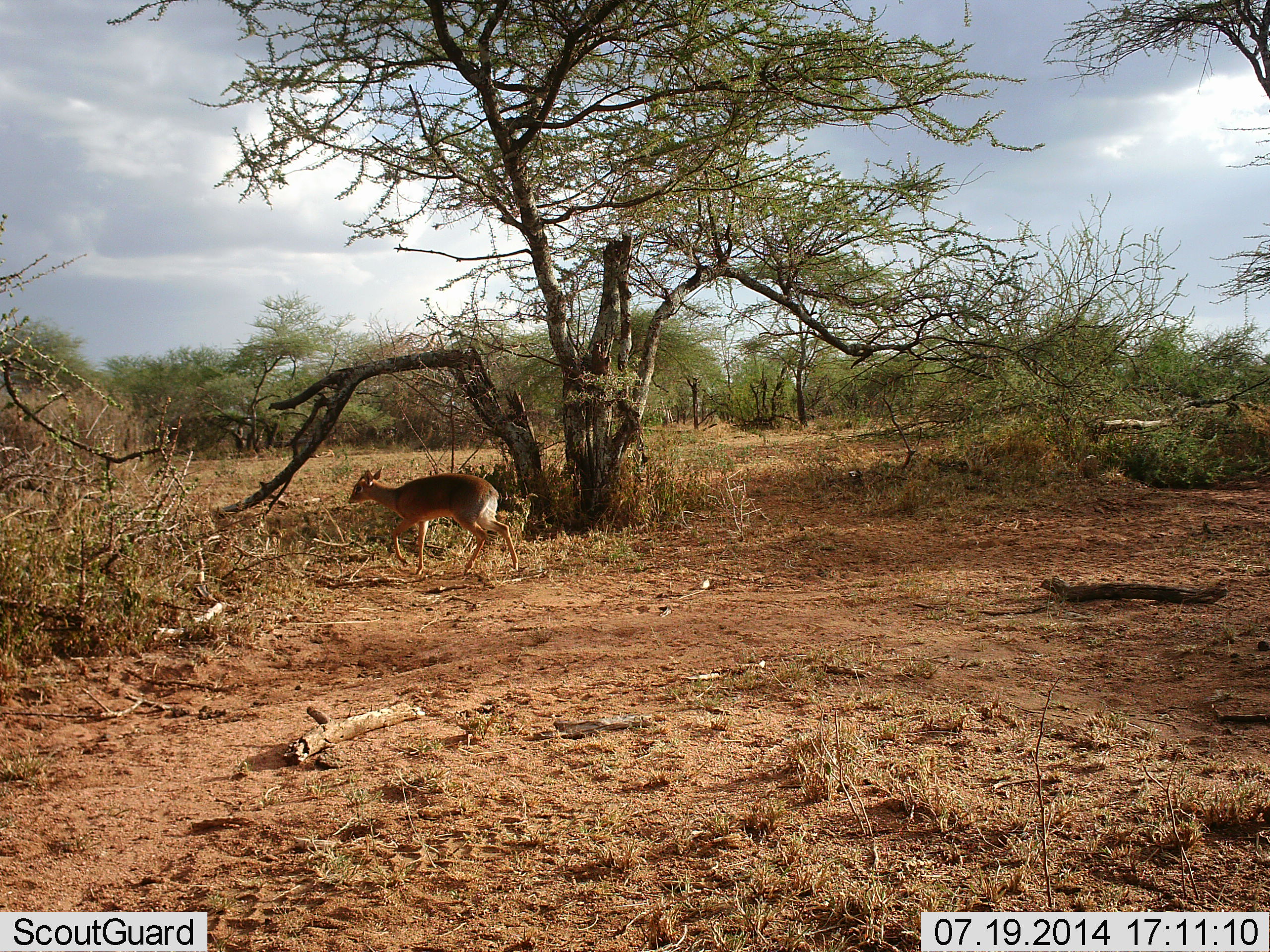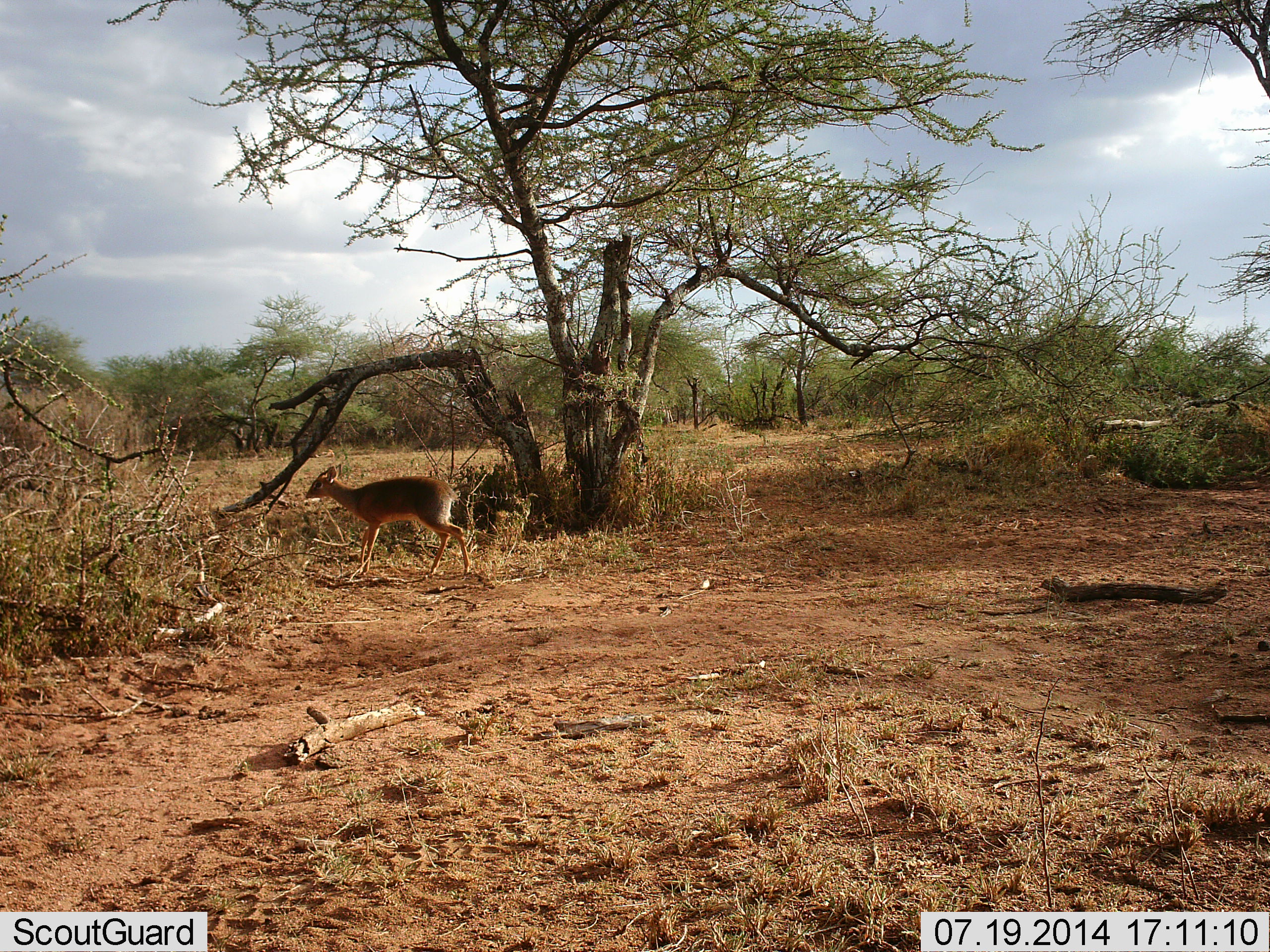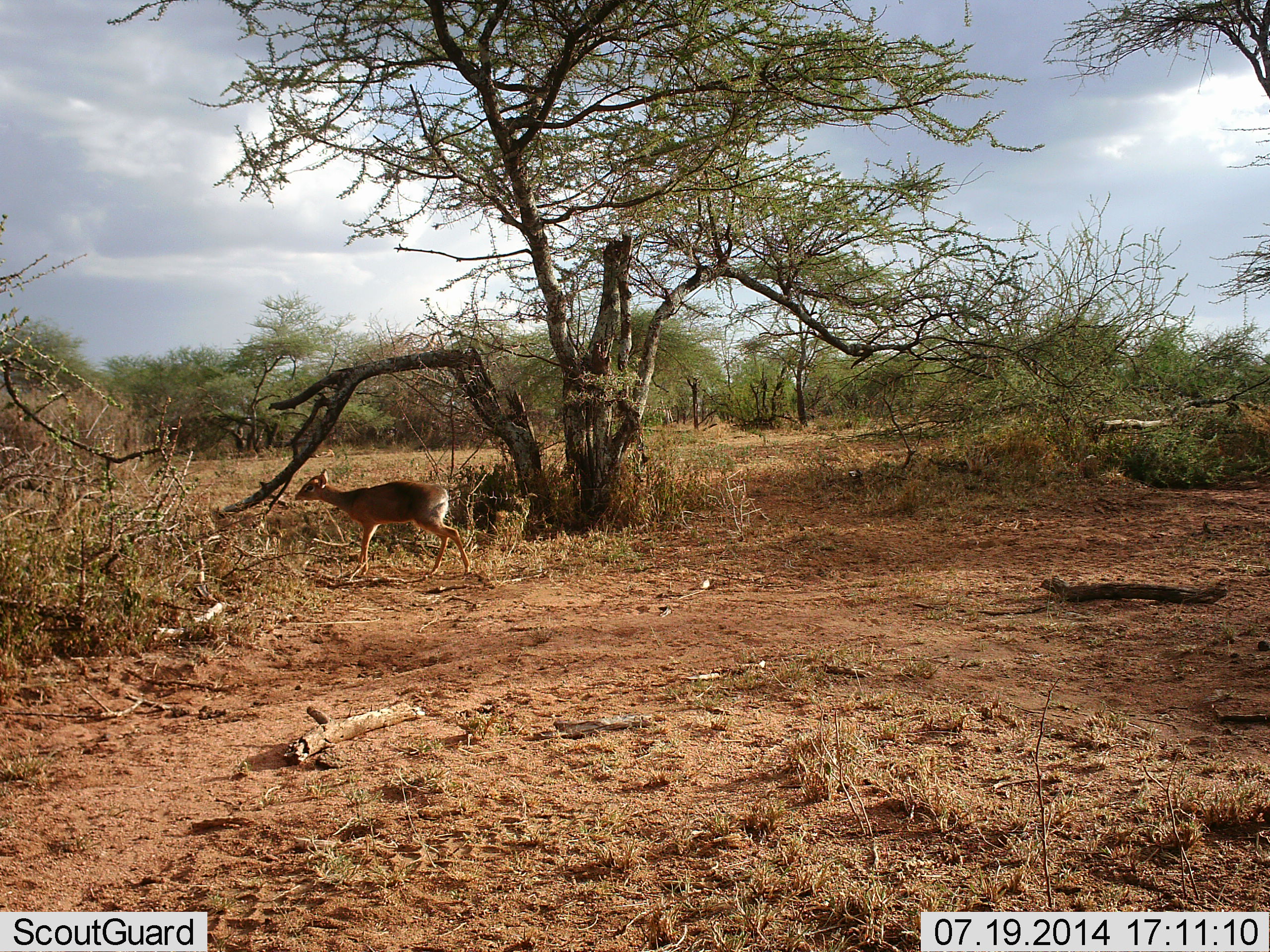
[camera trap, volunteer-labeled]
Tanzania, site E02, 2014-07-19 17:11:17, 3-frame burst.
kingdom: Animalia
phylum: Chordata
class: Mammalia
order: Artiodactyla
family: Bovidae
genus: Madoqua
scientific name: Madoqua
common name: dikdik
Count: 1.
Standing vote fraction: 20%.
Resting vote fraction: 0%.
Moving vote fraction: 90%.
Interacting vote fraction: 0%.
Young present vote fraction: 0%.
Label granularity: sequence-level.